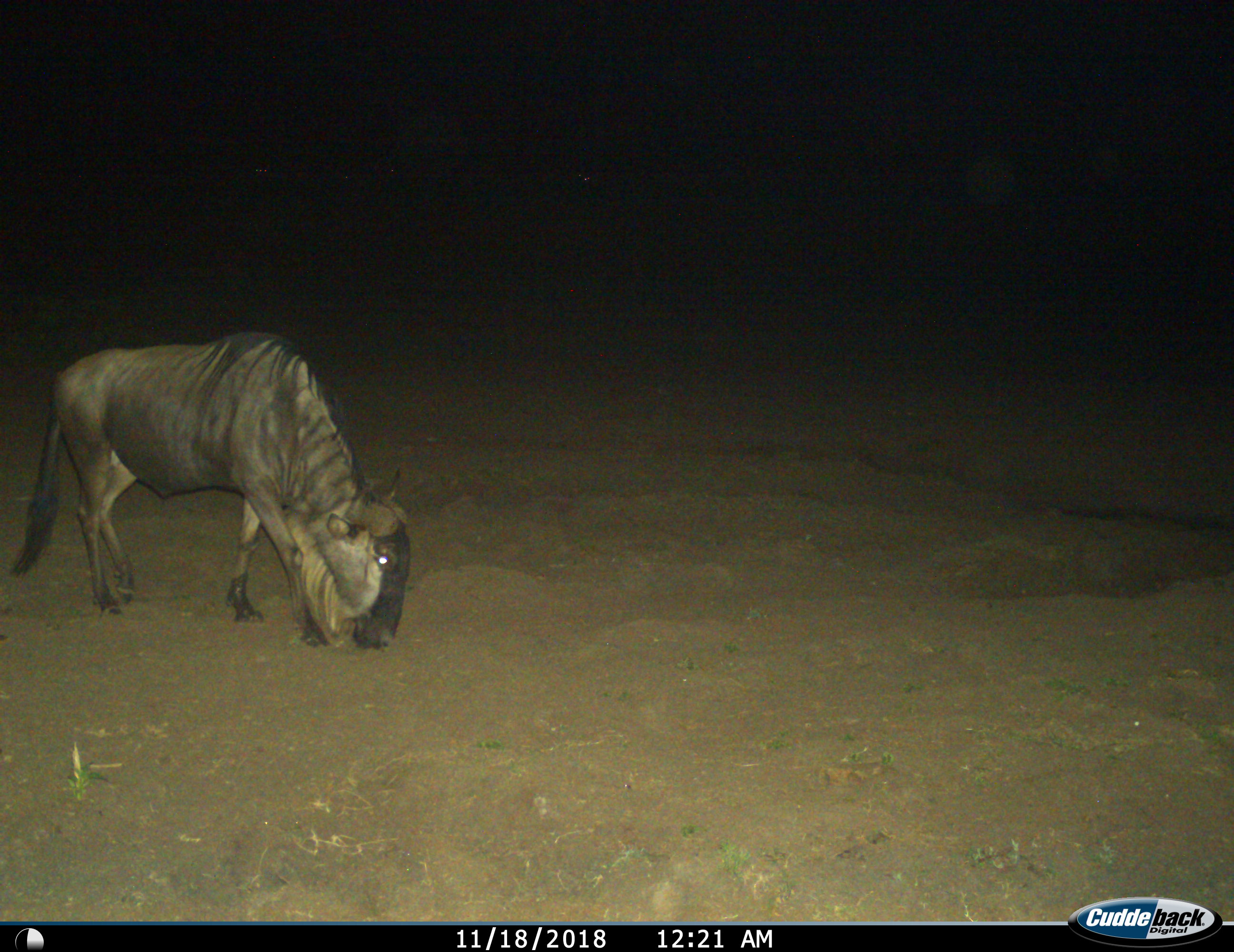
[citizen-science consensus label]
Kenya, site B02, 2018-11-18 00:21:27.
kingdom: Animalia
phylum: Chordata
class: Mammalia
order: Artiodactyla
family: Bovidae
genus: Connochaetes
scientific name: Connochaetes taurinus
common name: common wildebeest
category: wildebeest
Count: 1.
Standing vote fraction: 20%.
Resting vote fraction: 10%.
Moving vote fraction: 20%.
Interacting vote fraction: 0%.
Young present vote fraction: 0%.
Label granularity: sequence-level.